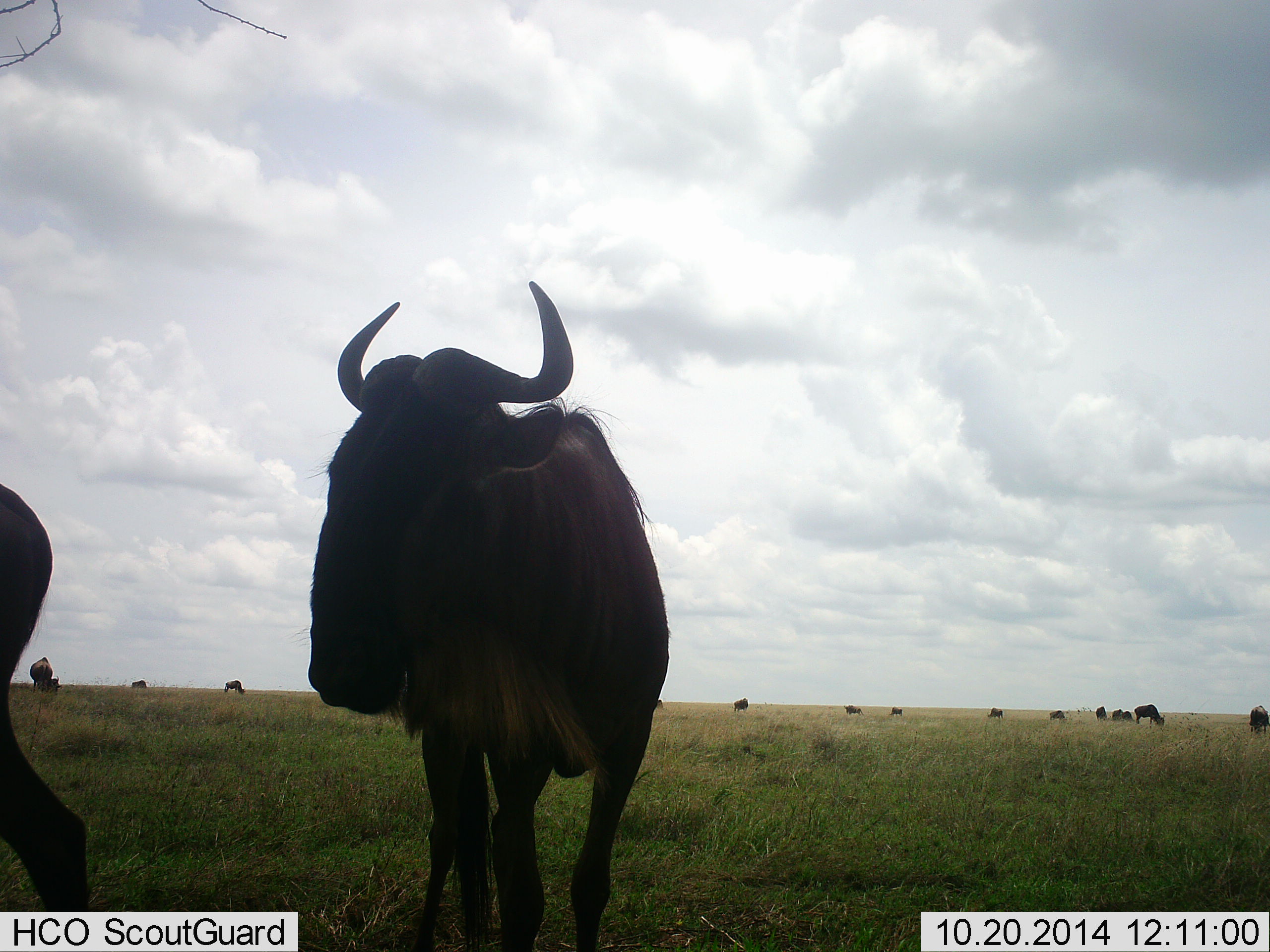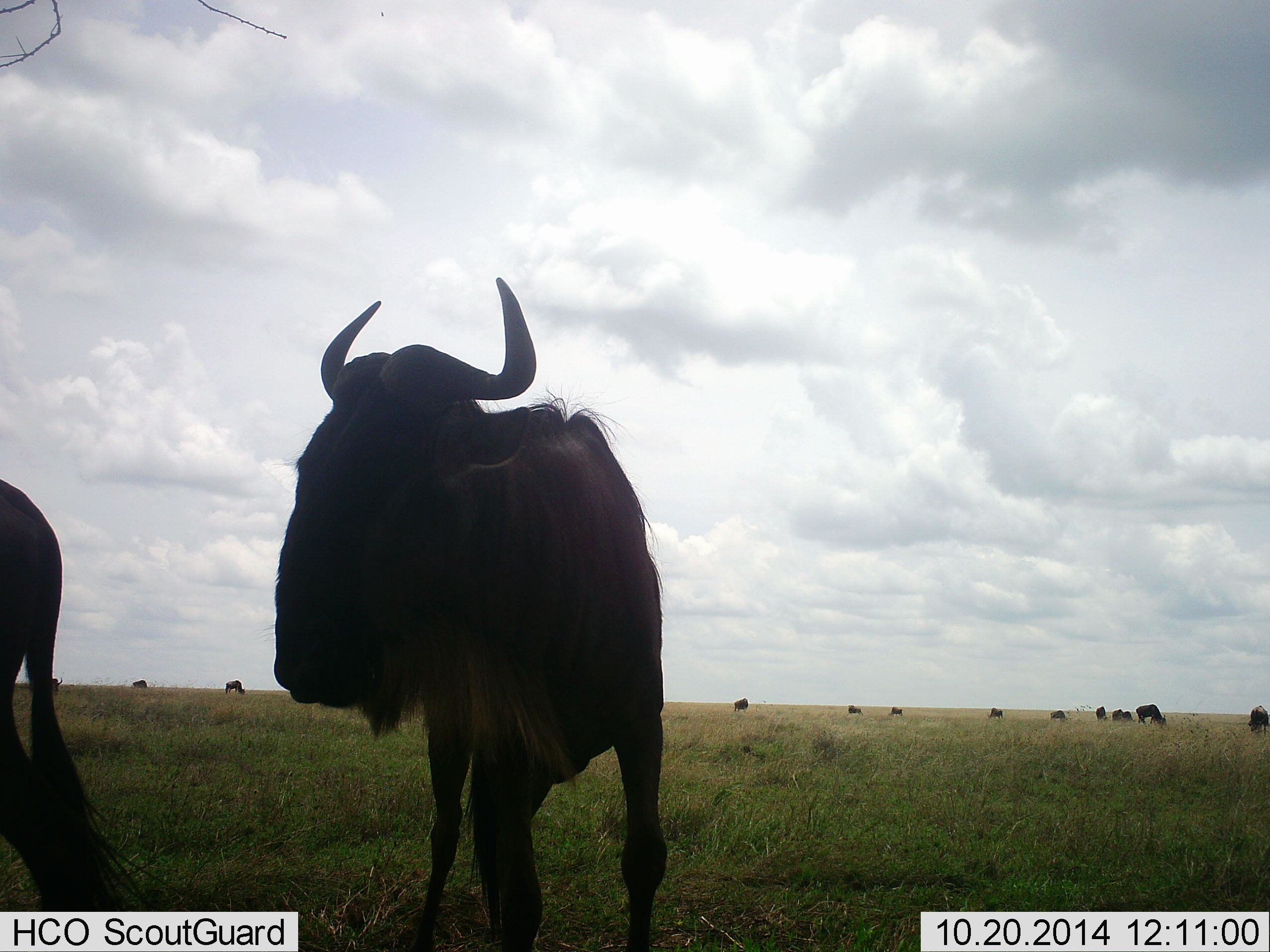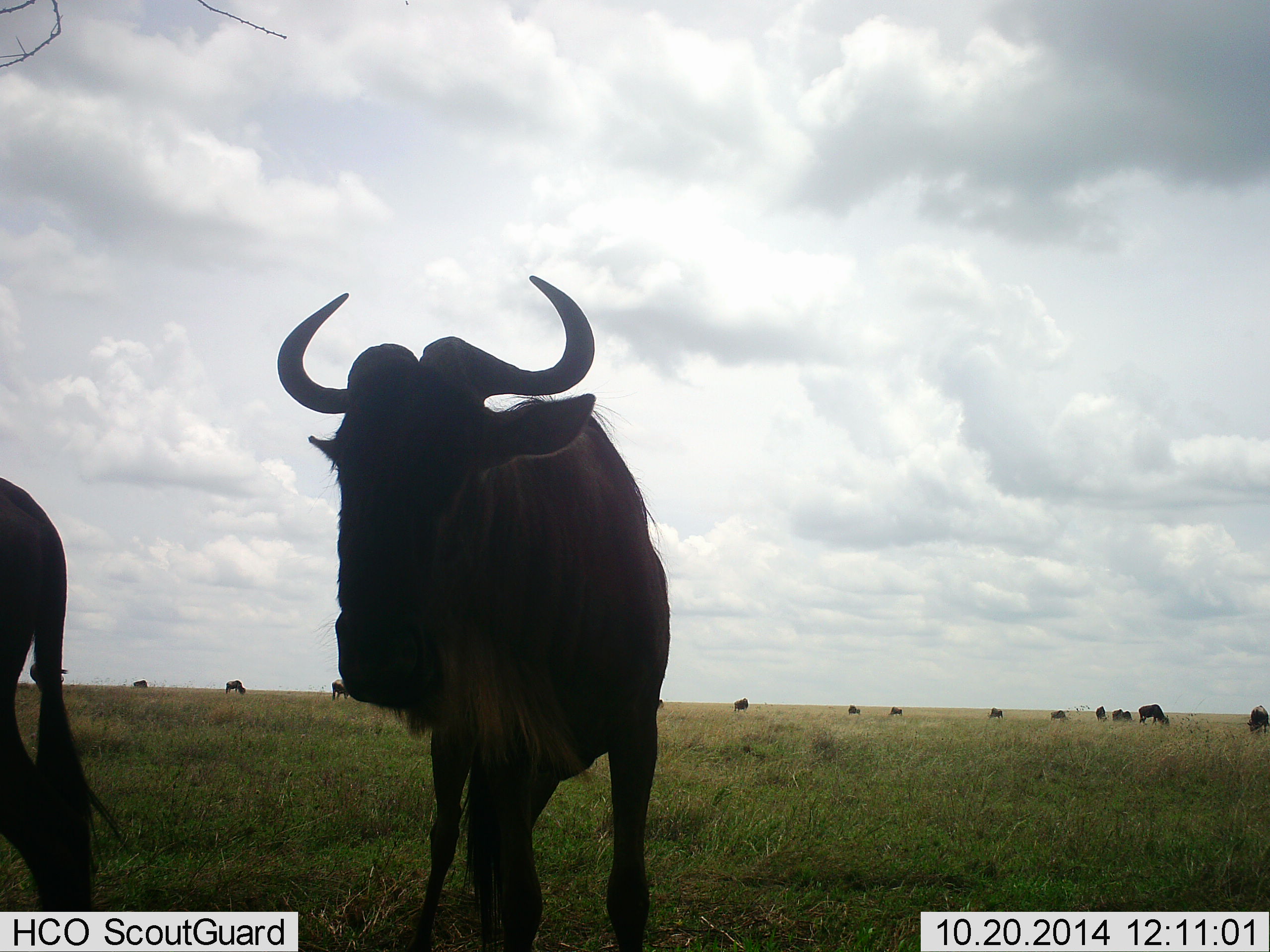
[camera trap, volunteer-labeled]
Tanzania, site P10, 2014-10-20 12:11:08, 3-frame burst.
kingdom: Animalia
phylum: Chordata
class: Mammalia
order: Artiodactyla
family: Bovidae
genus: Connochaetes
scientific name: Connochaetes taurinus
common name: blue wildebeest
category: wildebeest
Wildebeest (blue wildebeest) (Connochaetes taurinus), count 11-50. Behavior (volunteer vote fractions): standing 100%, resting 0%, moving 10%, interacting 0%. Young present (vote fraction): 0%. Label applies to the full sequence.